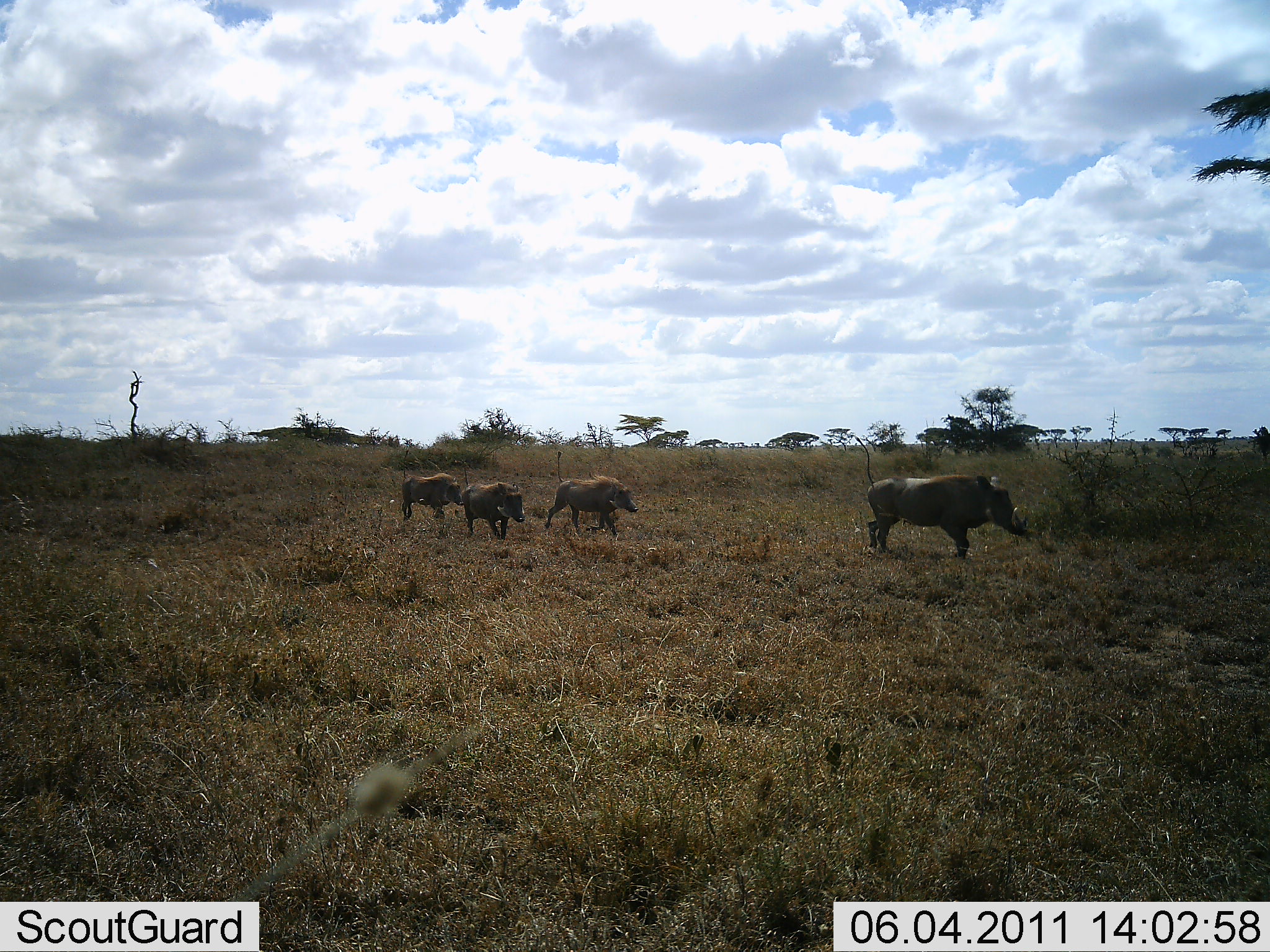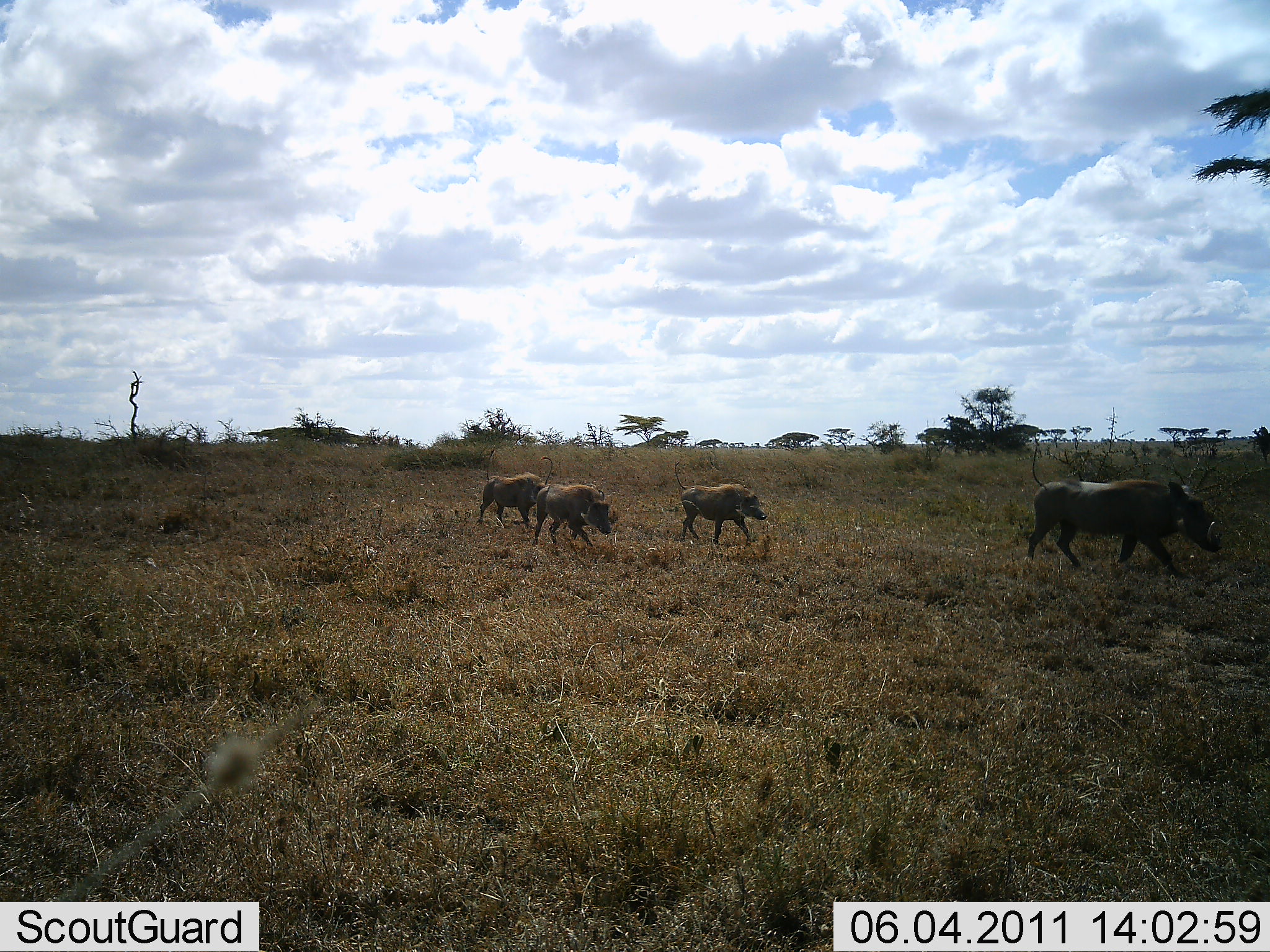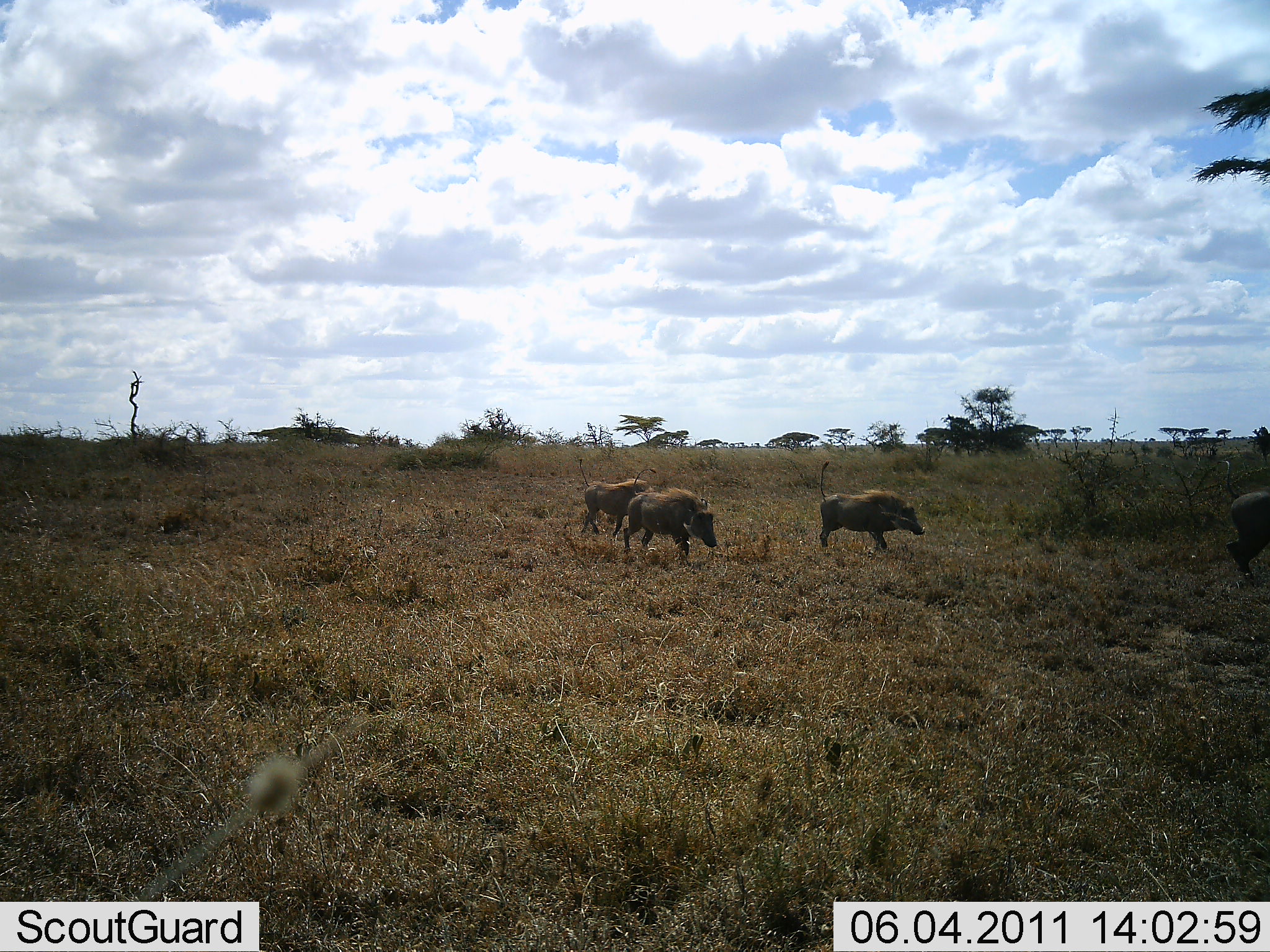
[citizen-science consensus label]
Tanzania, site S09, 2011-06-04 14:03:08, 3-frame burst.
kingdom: Animalia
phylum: Chordata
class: Mammalia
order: Artiodactyla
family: Suidae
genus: Phacochoerus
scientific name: Phacochoerus africanus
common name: warthog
Warthog (Phacochoerus africanus), count 4. Behavior (volunteer vote fractions): standing 7%, resting 0%, moving 93%, interacting 0%. Young present (vote fraction): 36%. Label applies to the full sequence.